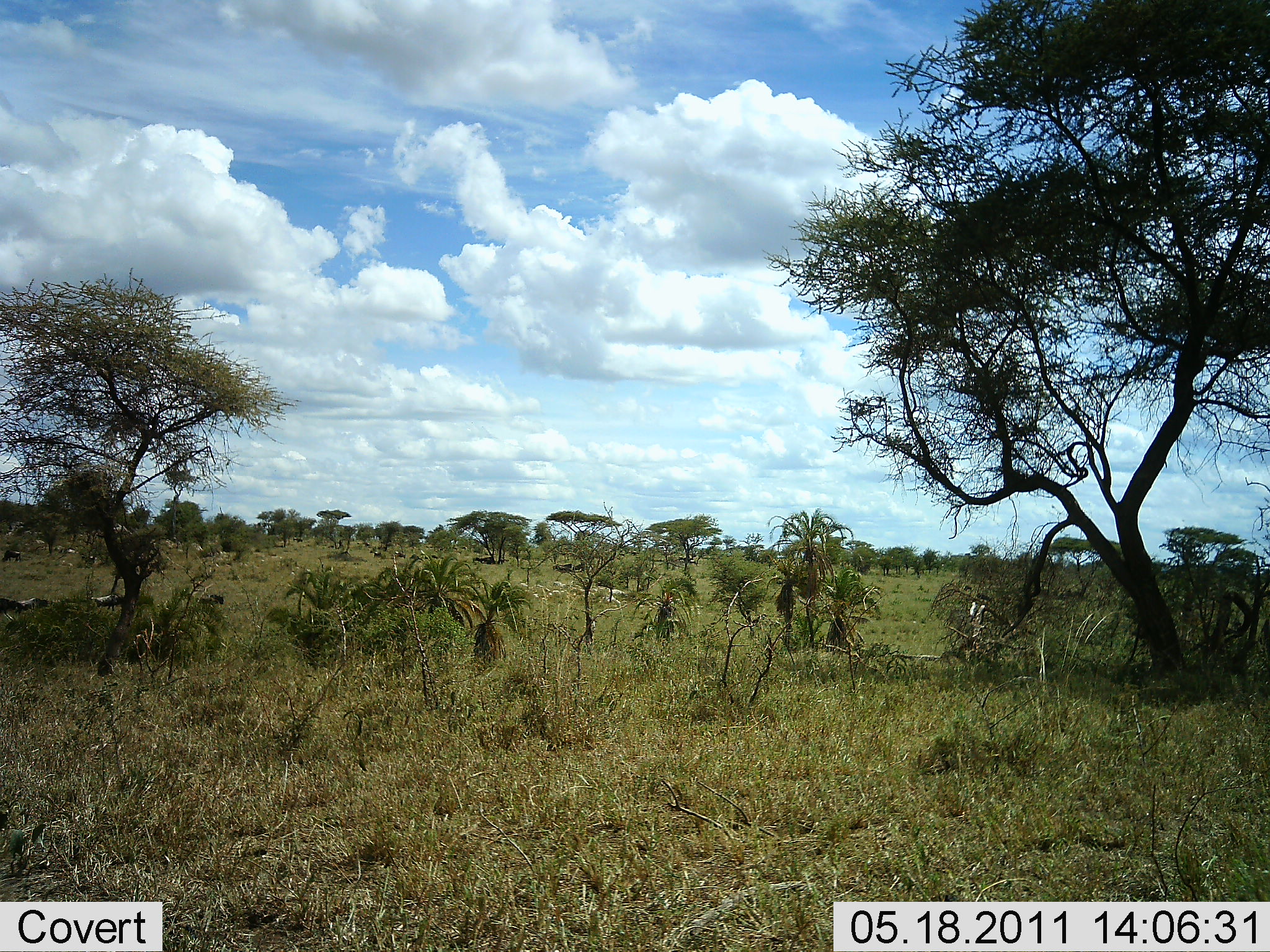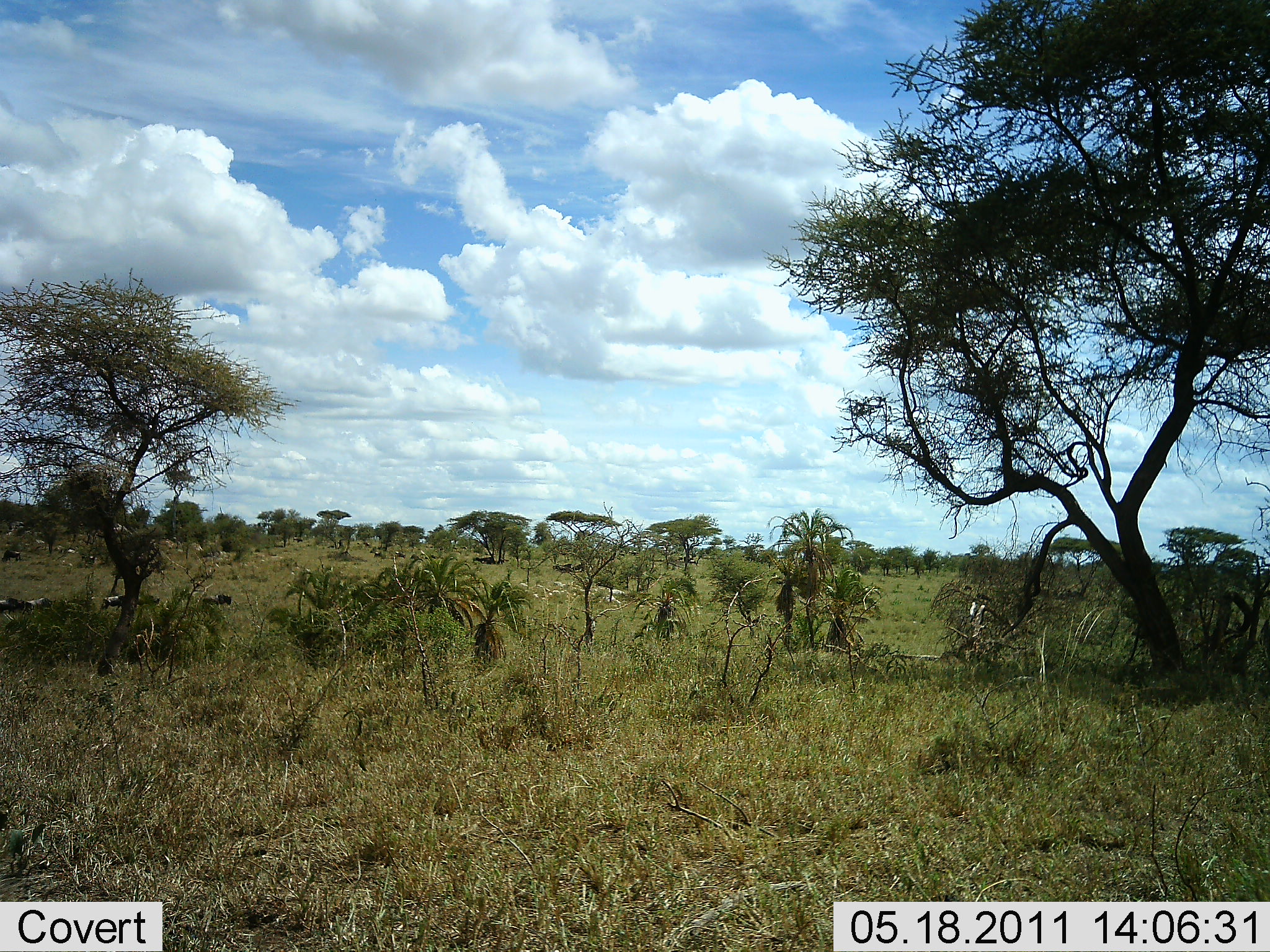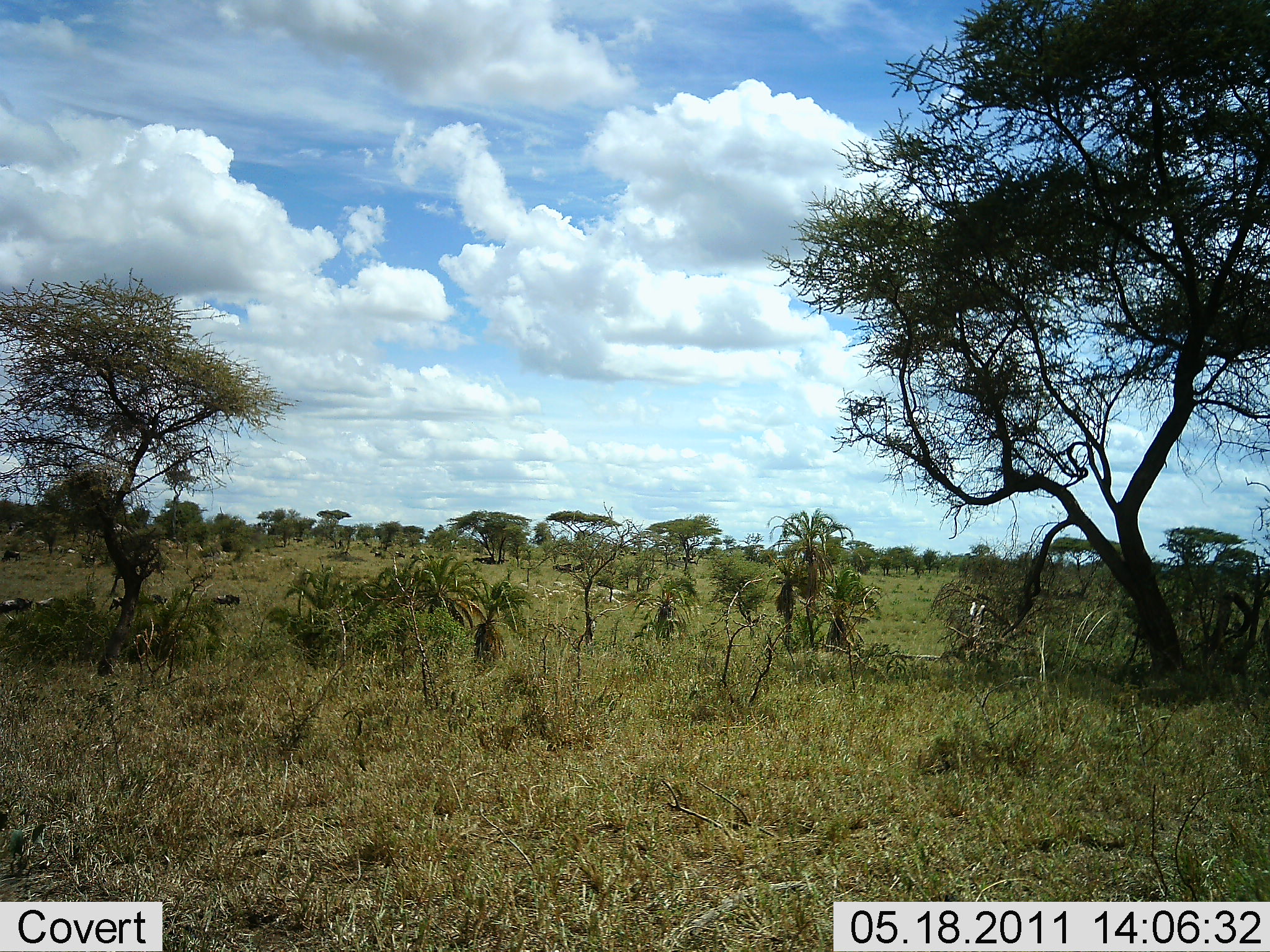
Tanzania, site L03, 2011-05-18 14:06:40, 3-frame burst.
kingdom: Animalia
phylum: Chordata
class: Mammalia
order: Artiodactyla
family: Bovidae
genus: Connochaetes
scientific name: Connochaetes taurinus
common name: blue wildebeest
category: wildebeest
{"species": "wildebeest (blue wildebeest) (Connochaetes taurinus)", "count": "6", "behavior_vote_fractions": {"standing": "10%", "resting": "0%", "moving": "100%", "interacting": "0%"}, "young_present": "0%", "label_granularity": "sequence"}